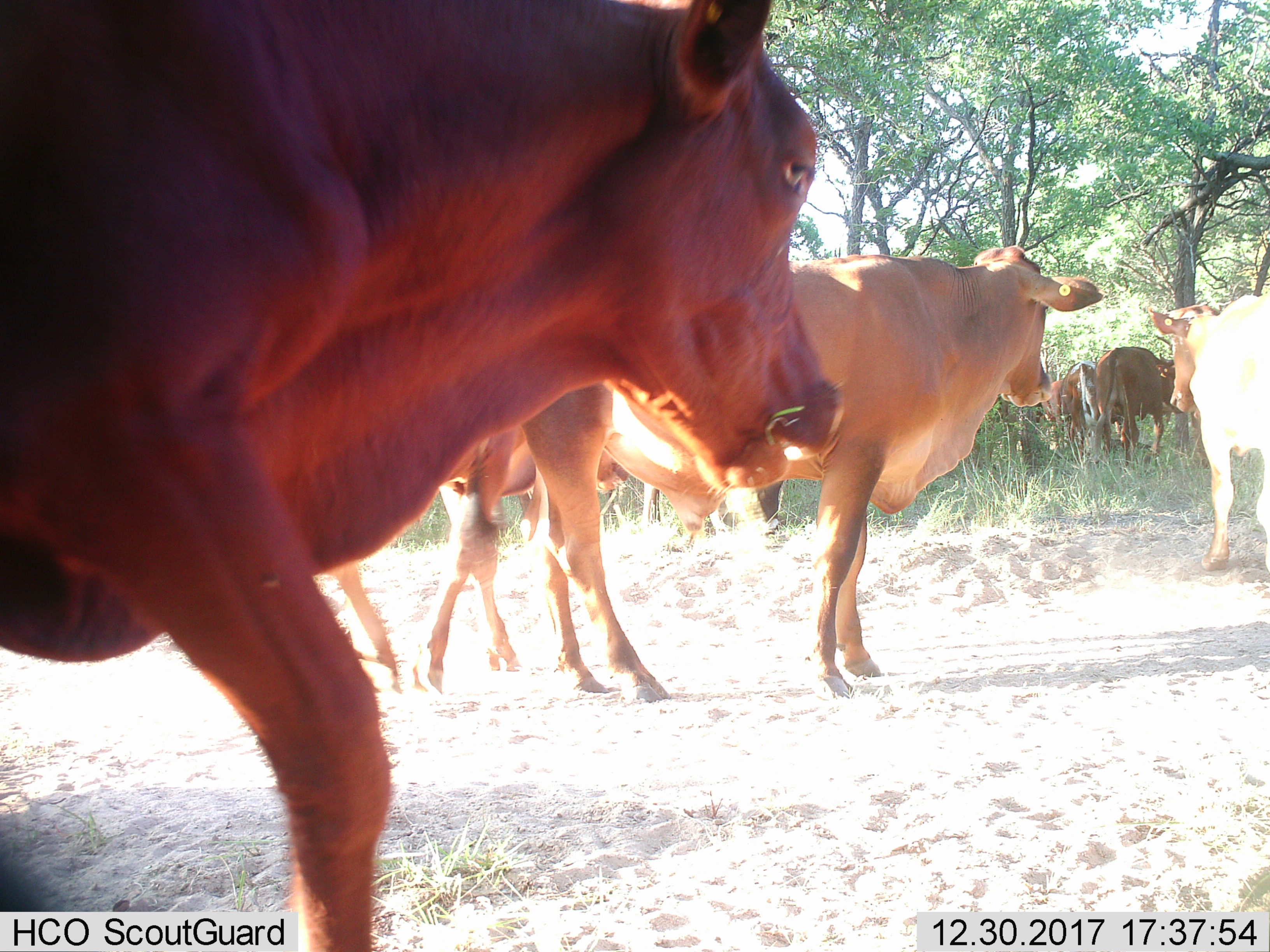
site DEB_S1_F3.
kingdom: Animalia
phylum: Chordata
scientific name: Vertebrata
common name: domestic animal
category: domesticanimal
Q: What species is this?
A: Domesticanimal (domestic animal) (Vertebrata).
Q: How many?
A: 11-50.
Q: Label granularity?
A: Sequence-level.